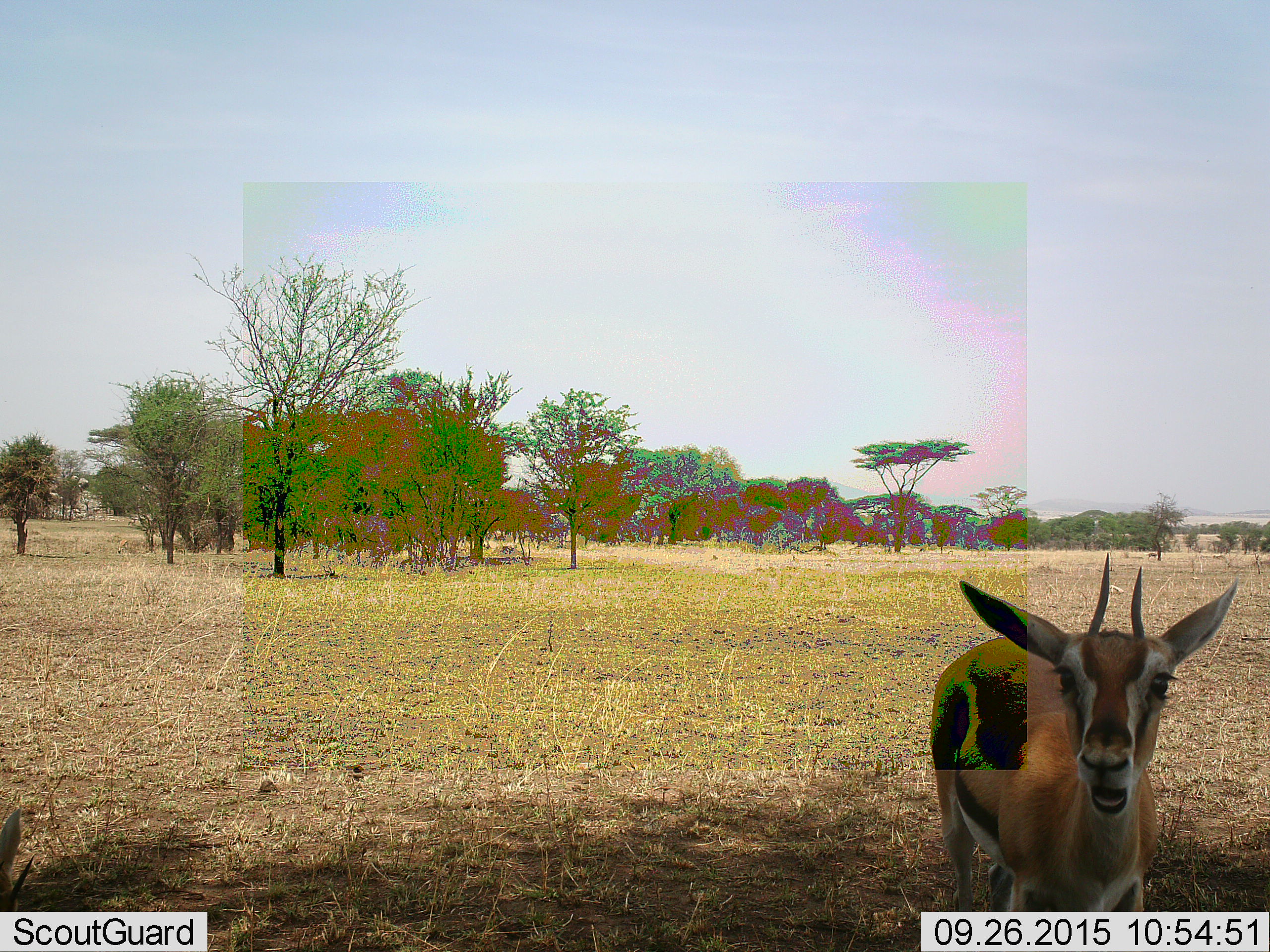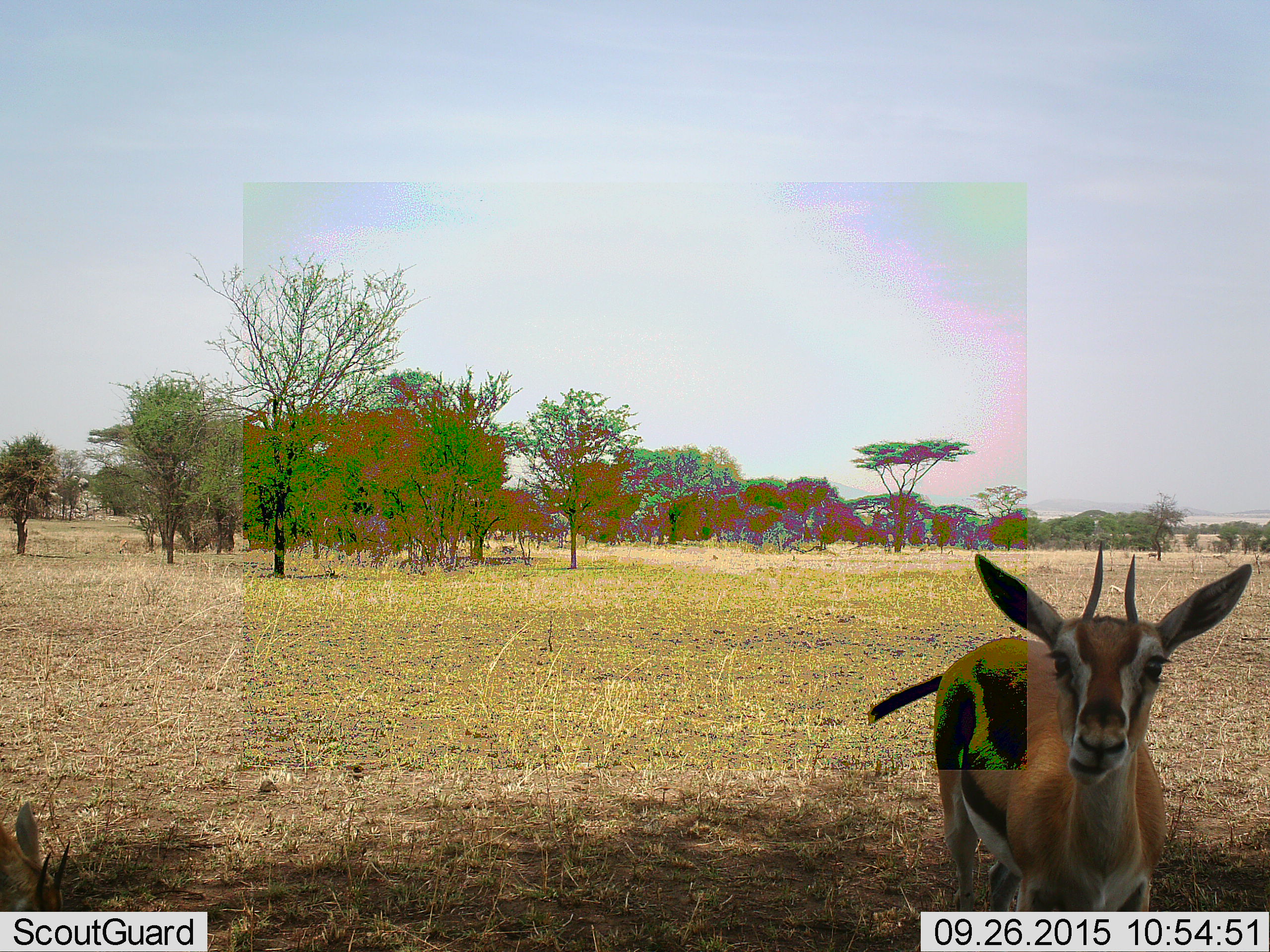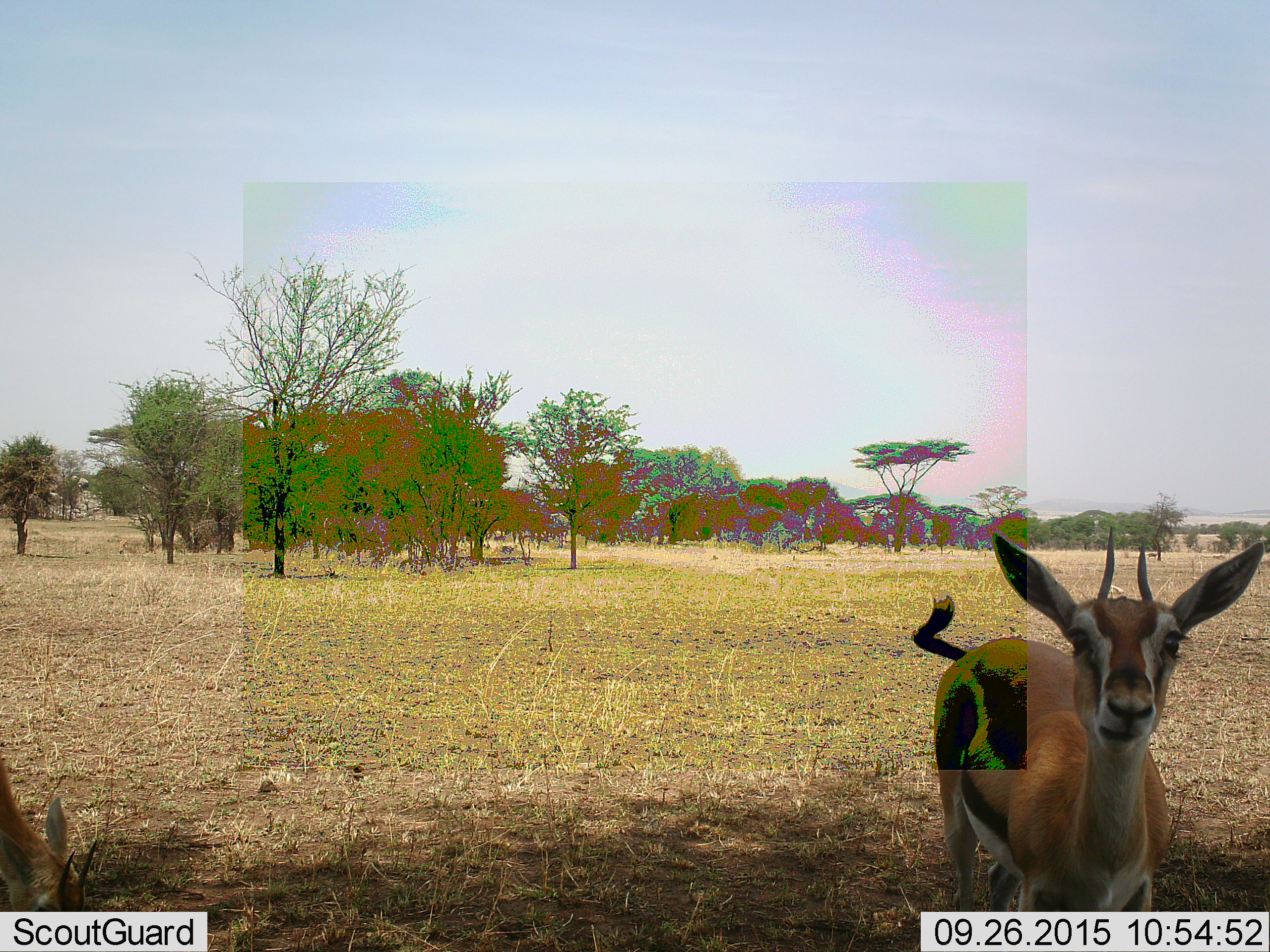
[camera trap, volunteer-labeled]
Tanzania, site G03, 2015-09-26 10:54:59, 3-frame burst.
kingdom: Animalia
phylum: Chordata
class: Mammalia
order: Artiodactyla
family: Bovidae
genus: Eudorcas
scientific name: Eudorcas thomsonii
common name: thomson's gazelle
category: gazellethomsons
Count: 2.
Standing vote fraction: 76%.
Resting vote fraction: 0%.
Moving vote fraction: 24%.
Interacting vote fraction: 18%.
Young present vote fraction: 0%.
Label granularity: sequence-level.